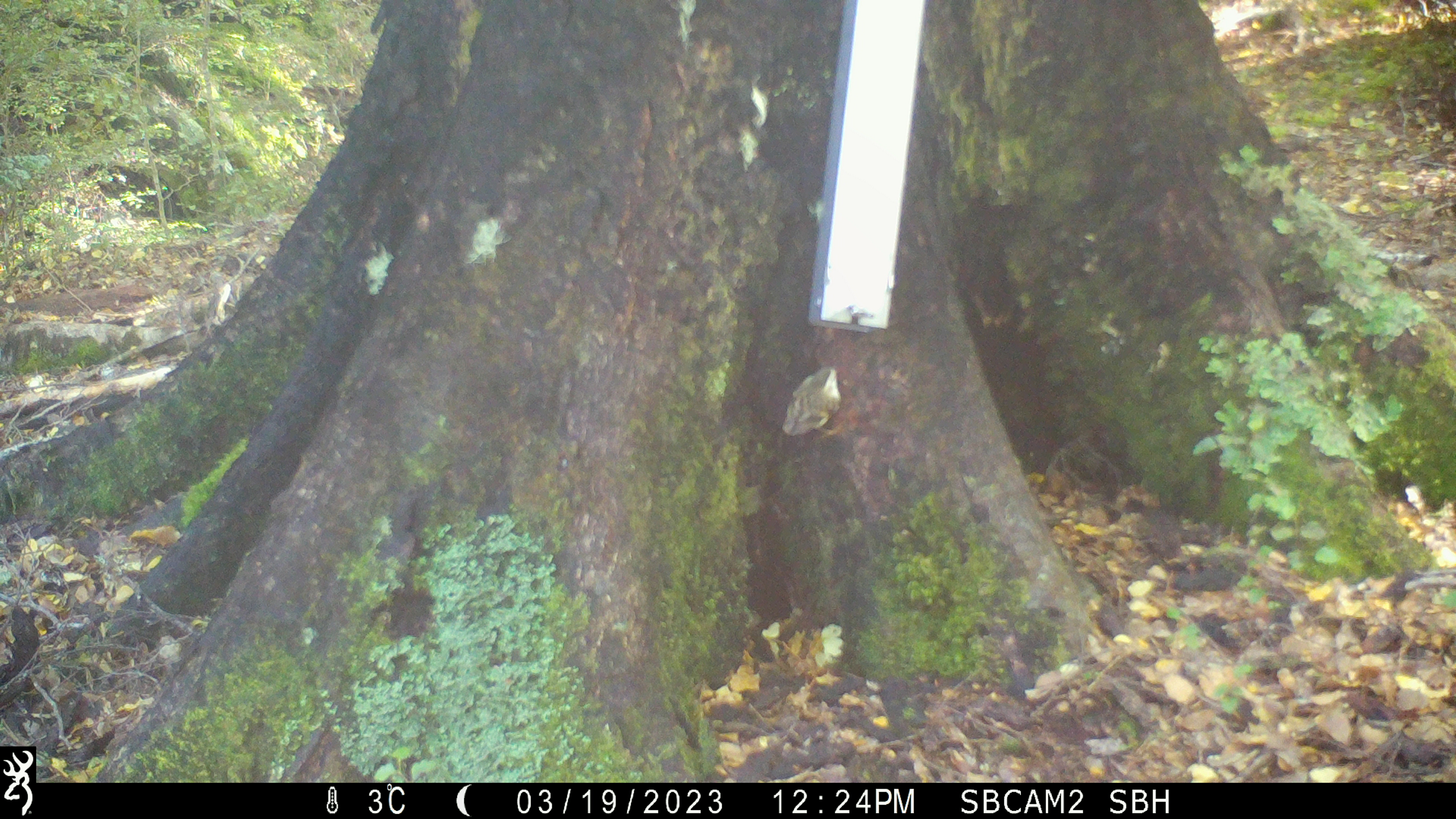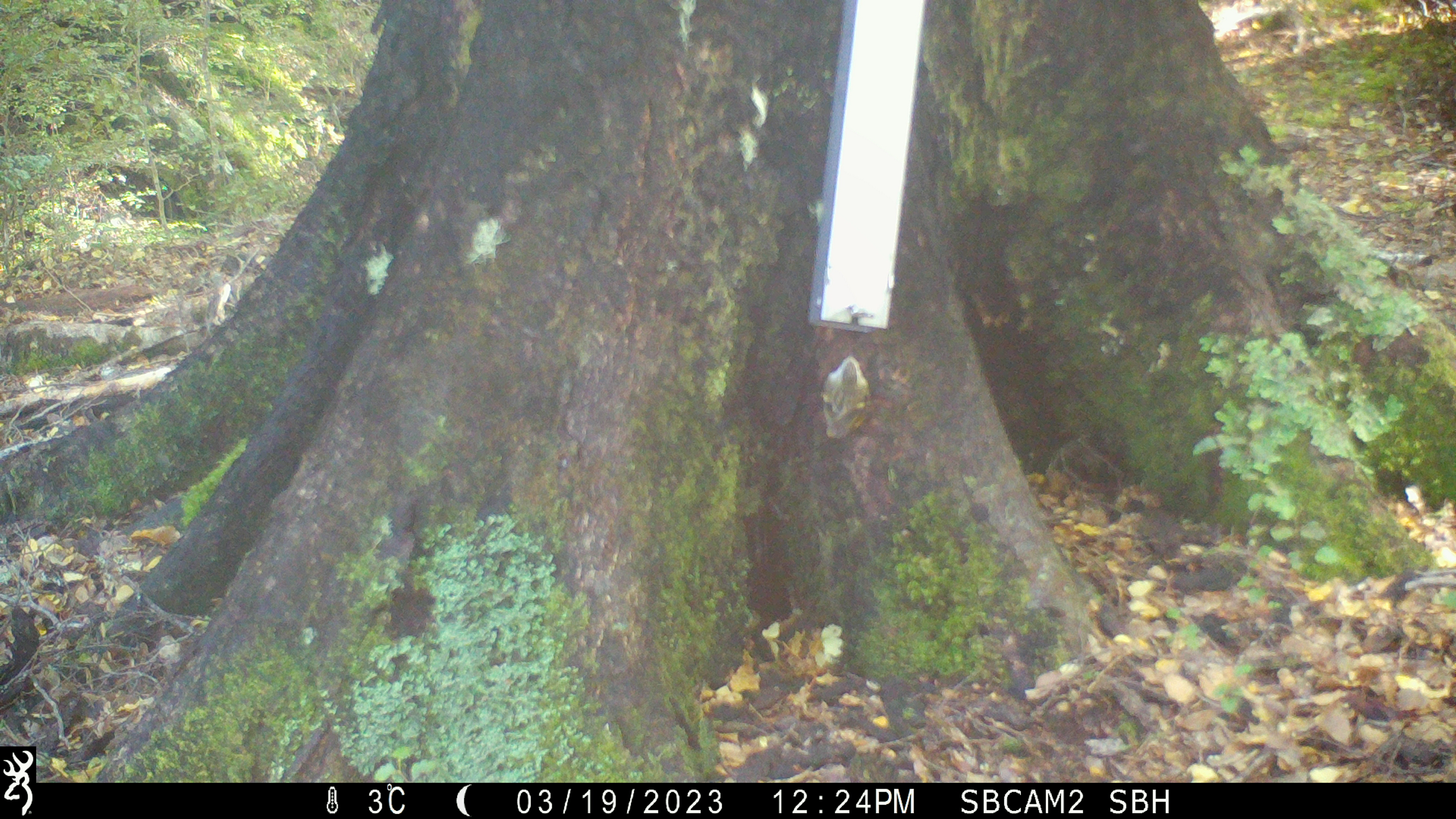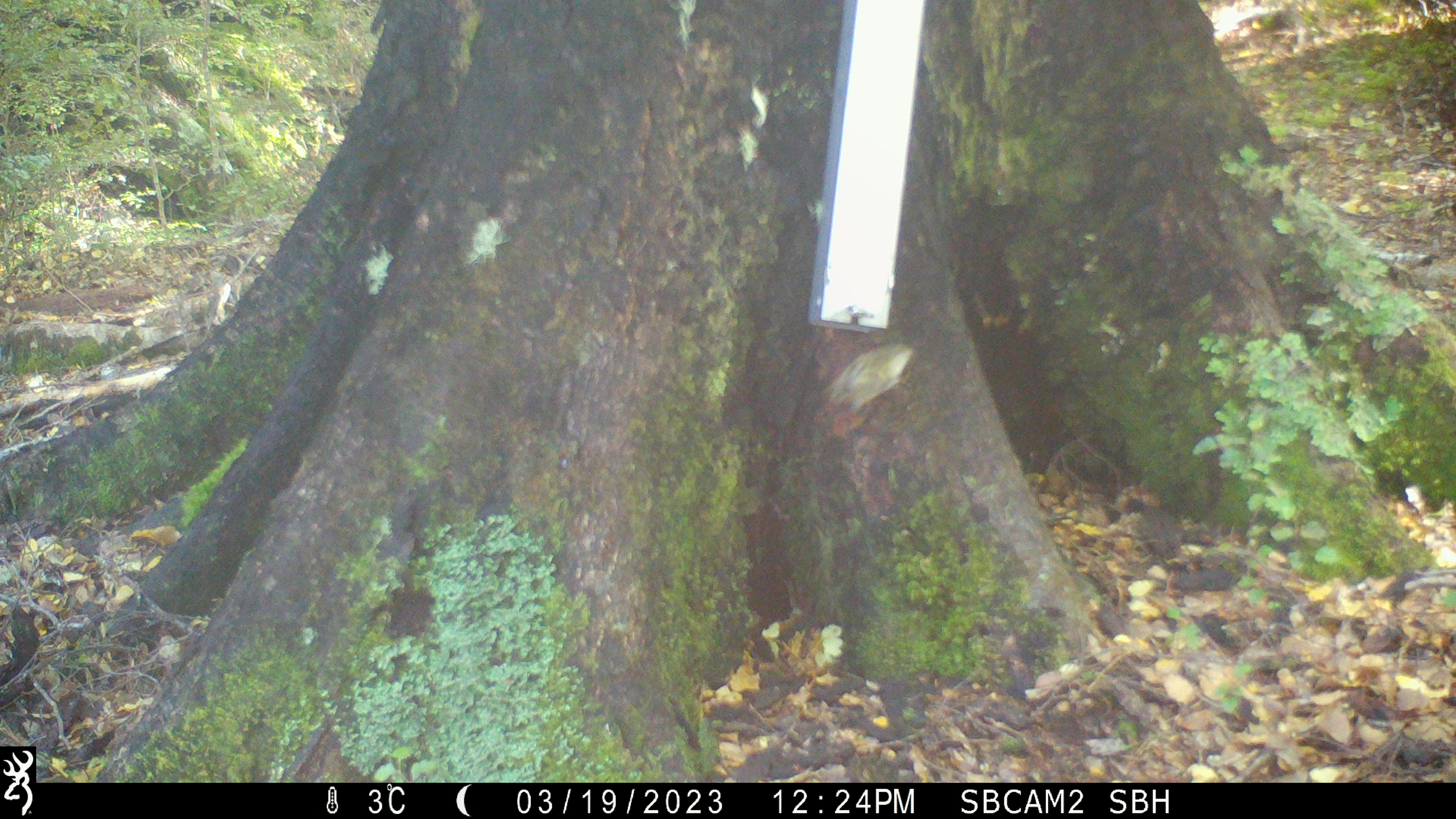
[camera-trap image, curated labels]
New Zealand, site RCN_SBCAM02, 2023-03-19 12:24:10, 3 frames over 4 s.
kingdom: Animalia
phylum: Chordata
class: Aves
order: Passeriformes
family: Acanthisittidae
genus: Acanthisitta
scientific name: Acanthisitta chloris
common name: rifleman